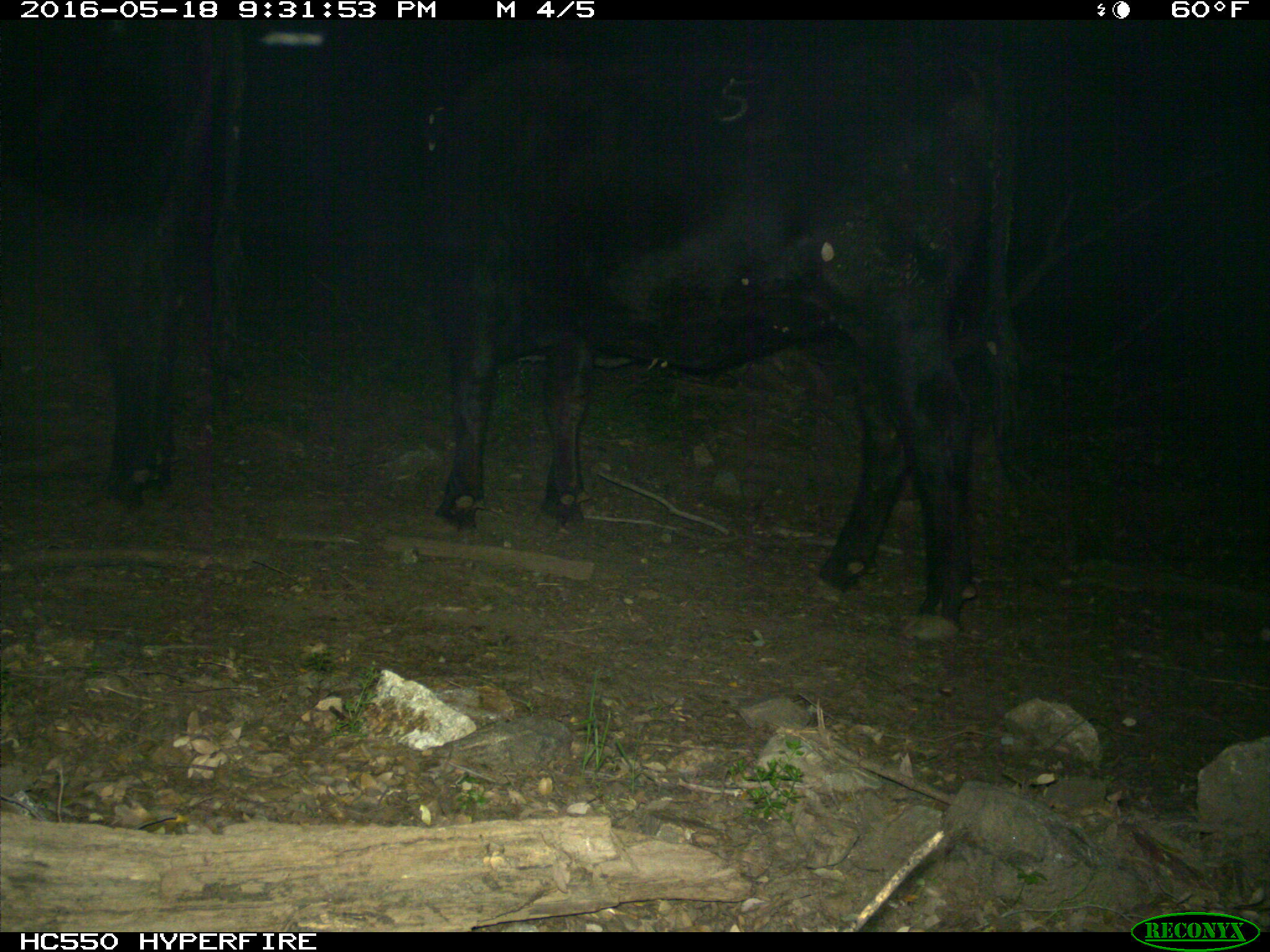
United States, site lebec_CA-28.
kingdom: Animalia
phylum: Chordata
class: Mammalia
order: Artiodactyla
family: Bovidae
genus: Bos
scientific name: Bos taurus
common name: domestic cow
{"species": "Bos taurus (domestic cow)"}